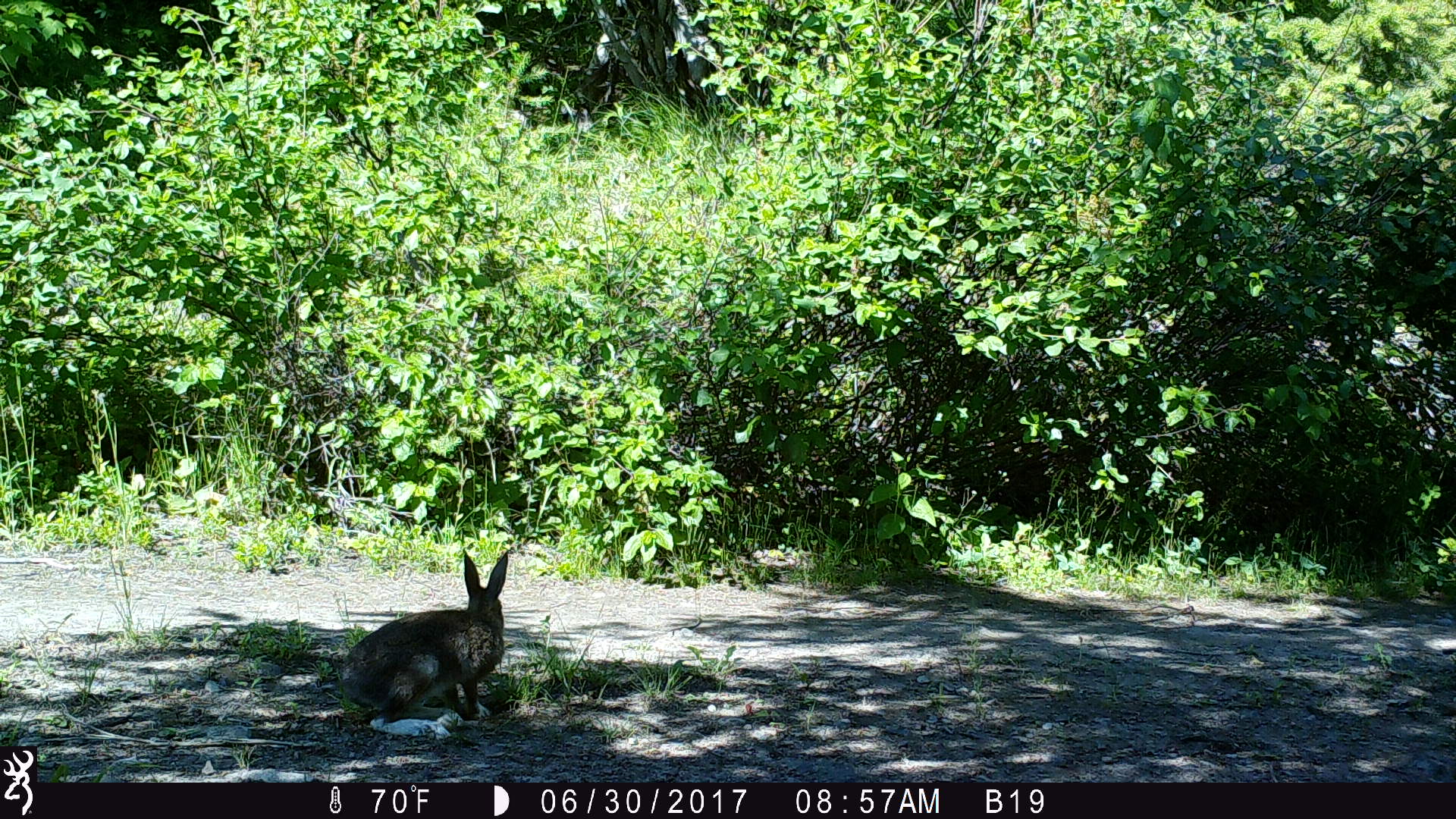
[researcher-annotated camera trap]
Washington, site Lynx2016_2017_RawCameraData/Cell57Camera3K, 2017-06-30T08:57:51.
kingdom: Animalia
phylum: Chordata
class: Mammalia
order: Lagomorpha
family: Leporidae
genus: Lepus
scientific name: Lepus americanus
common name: snowshoe hare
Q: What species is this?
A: Lepus americanus (snowshoe hare).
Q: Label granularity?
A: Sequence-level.